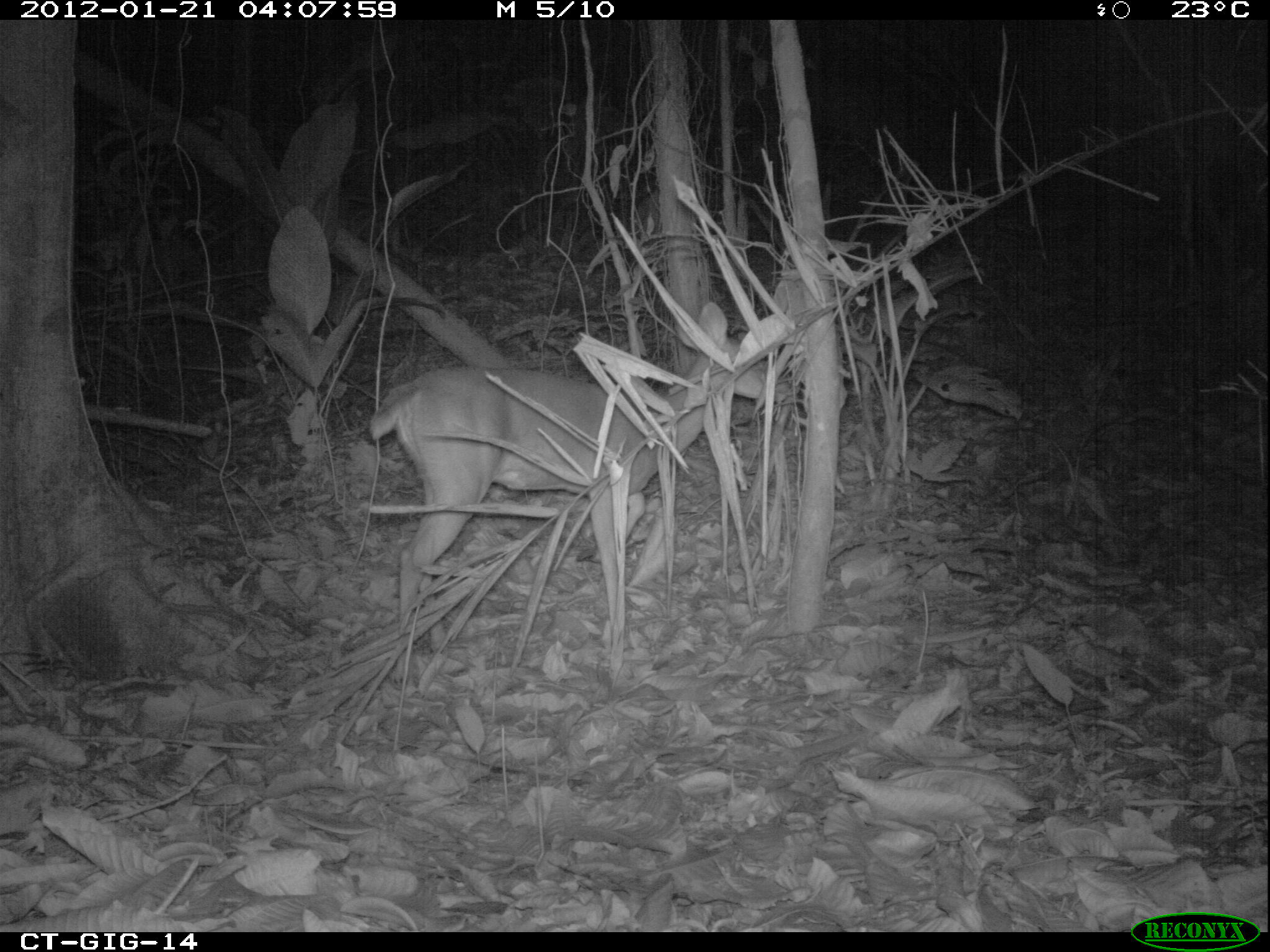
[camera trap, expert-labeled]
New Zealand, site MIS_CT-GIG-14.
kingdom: Animalia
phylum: Chordata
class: Mammalia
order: Artiodactyla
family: Cervidae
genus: Odocoileus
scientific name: Odocoileus virginianus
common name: white-tailed deer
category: white tailed deer